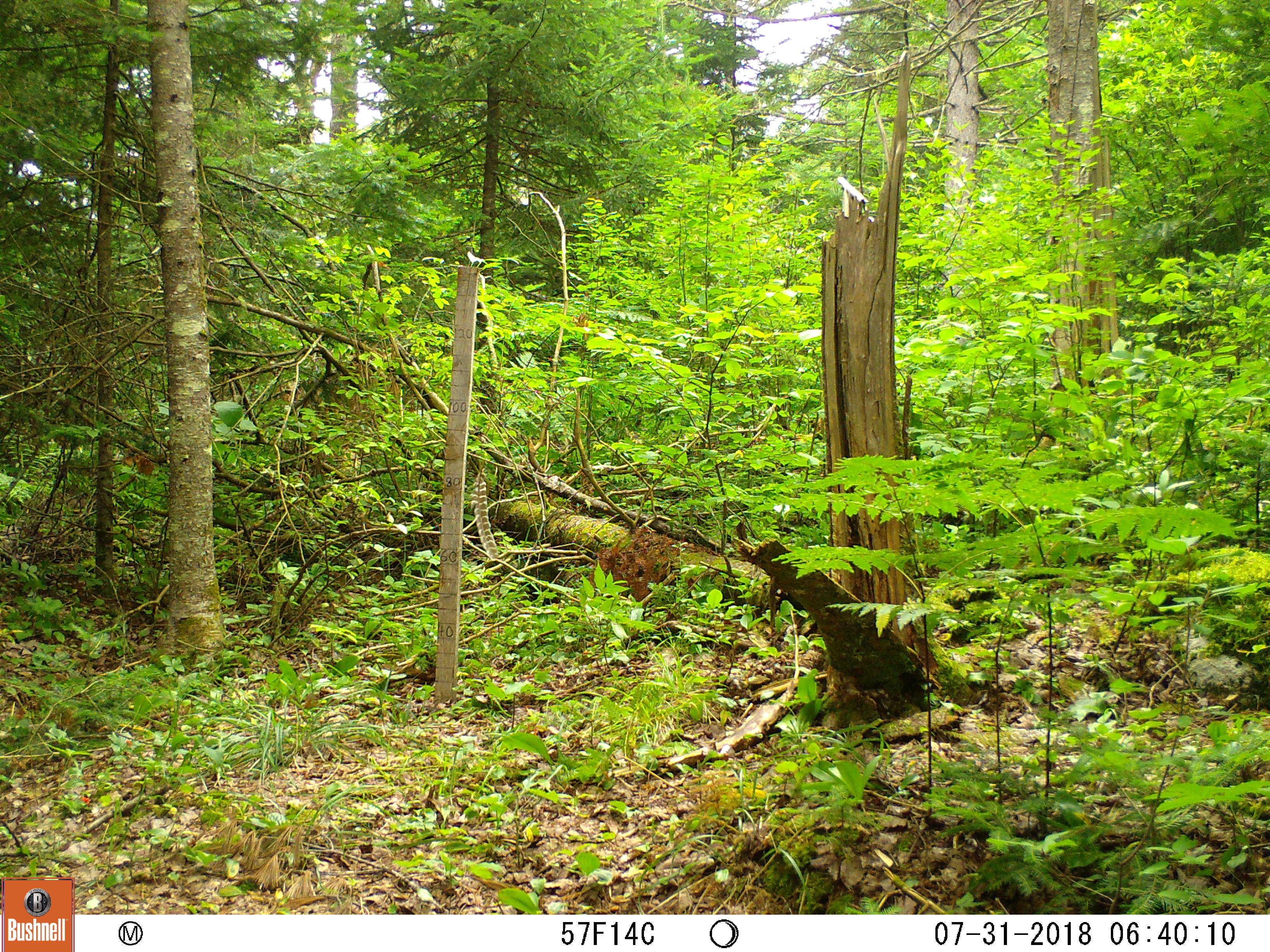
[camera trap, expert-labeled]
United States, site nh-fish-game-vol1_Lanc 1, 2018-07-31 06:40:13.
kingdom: Animalia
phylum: Chordata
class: Mammalia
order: Carnivora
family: Ursidae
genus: Ursus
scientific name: Ursus americanus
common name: black bear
Black bear (Ursus americanus).